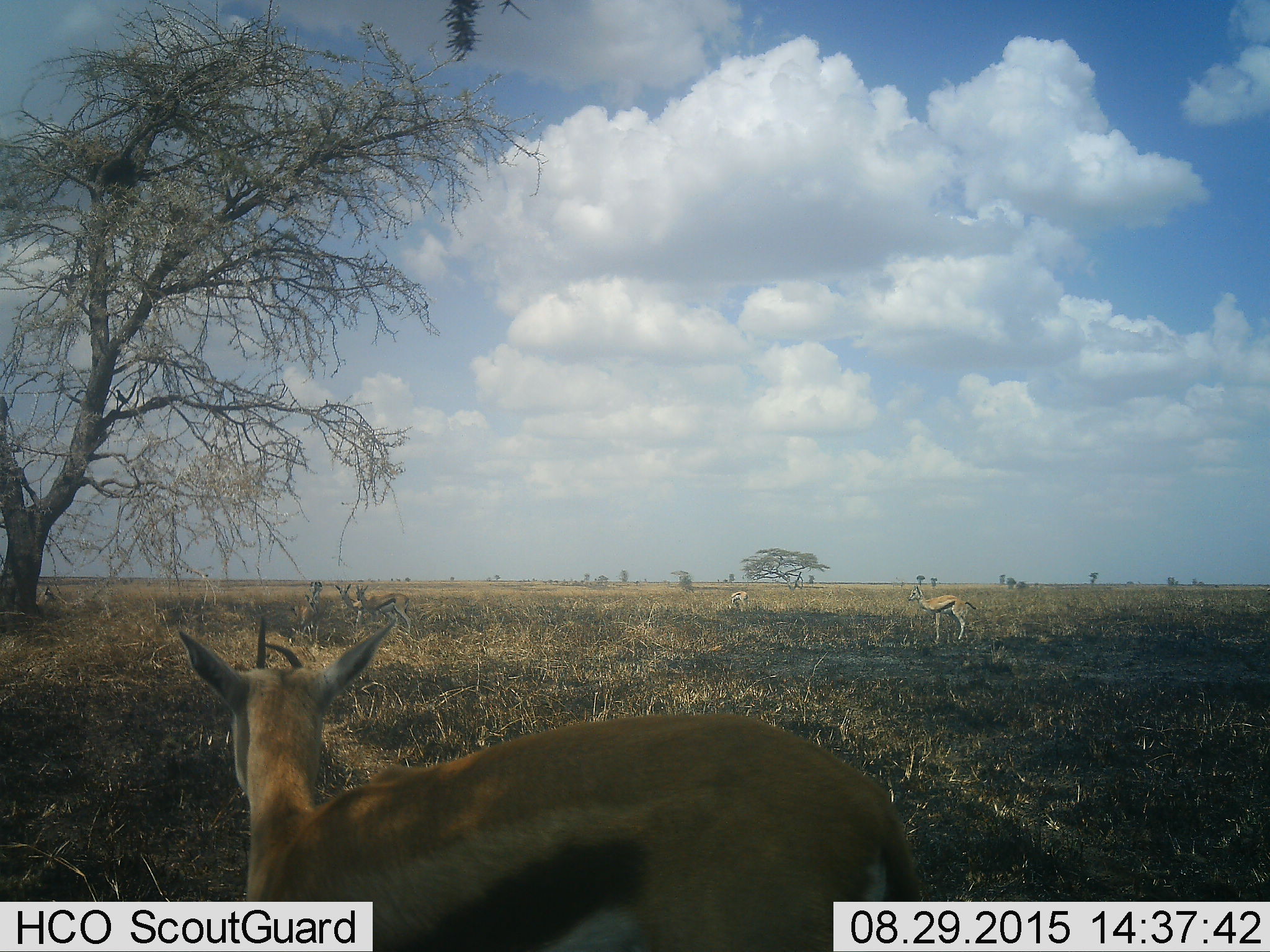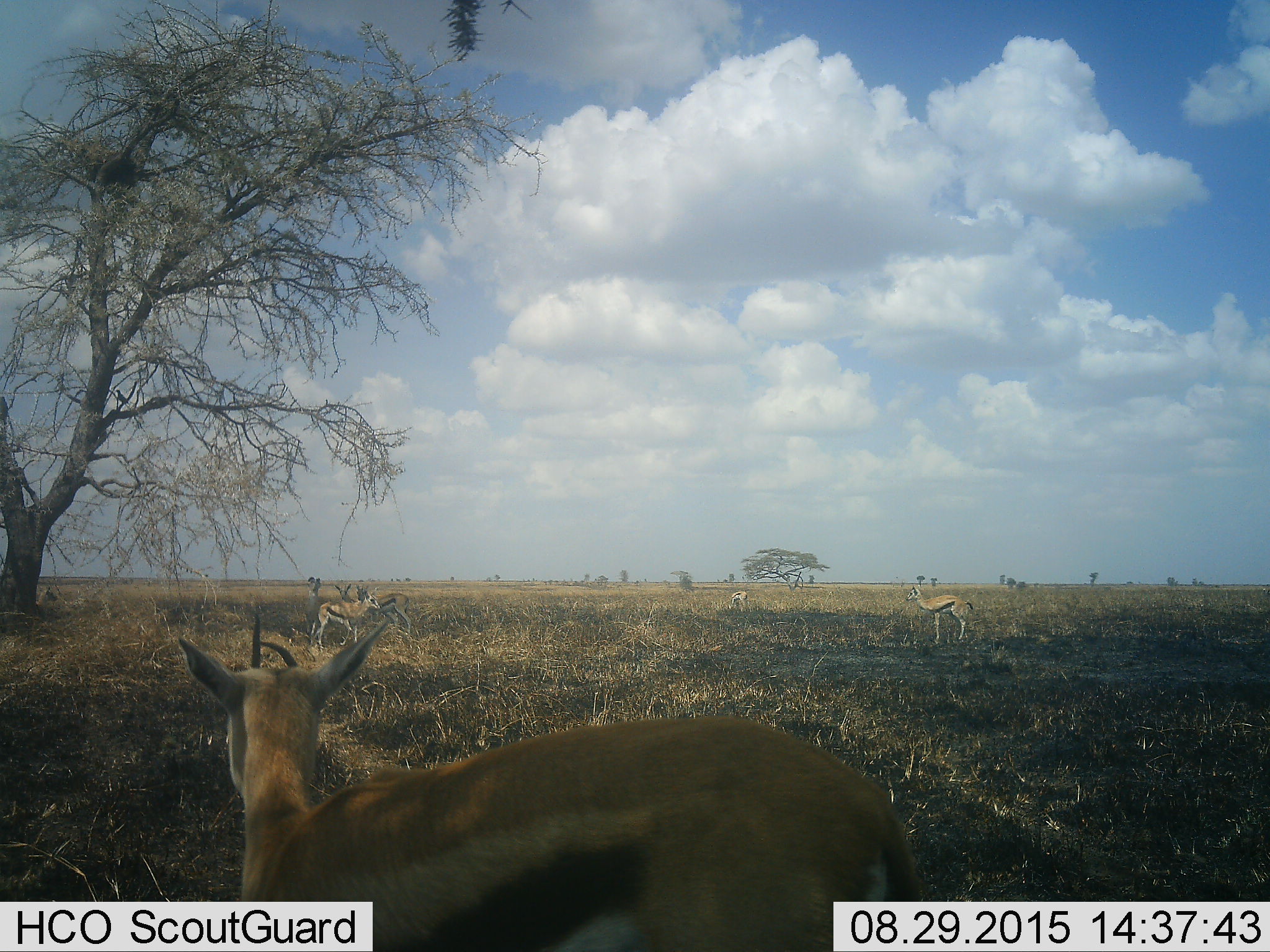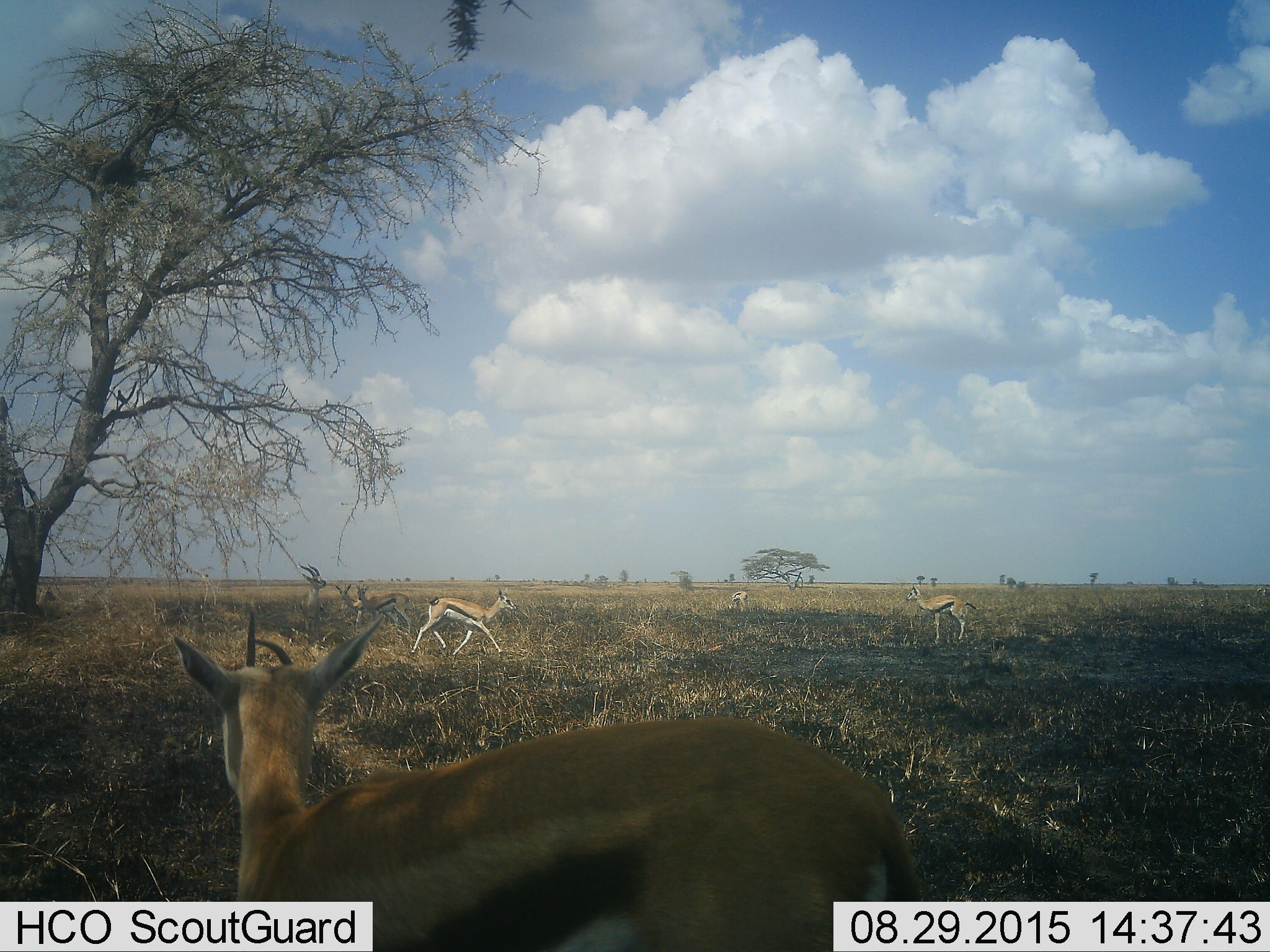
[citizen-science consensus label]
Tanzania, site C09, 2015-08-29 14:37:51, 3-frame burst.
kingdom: Animalia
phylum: Chordata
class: Mammalia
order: Artiodactyla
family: Bovidae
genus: Eudorcas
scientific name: Eudorcas thomsonii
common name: thomson's gazelle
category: gazellethomsons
Gazellethomsons (thomson's gazelle) (Eudorcas thomsonii), count 7. Behavior (volunteer vote fractions): standing 92%, resting 0%, moving 62%, interacting 8%. Young present (vote fraction): 15%. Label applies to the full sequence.